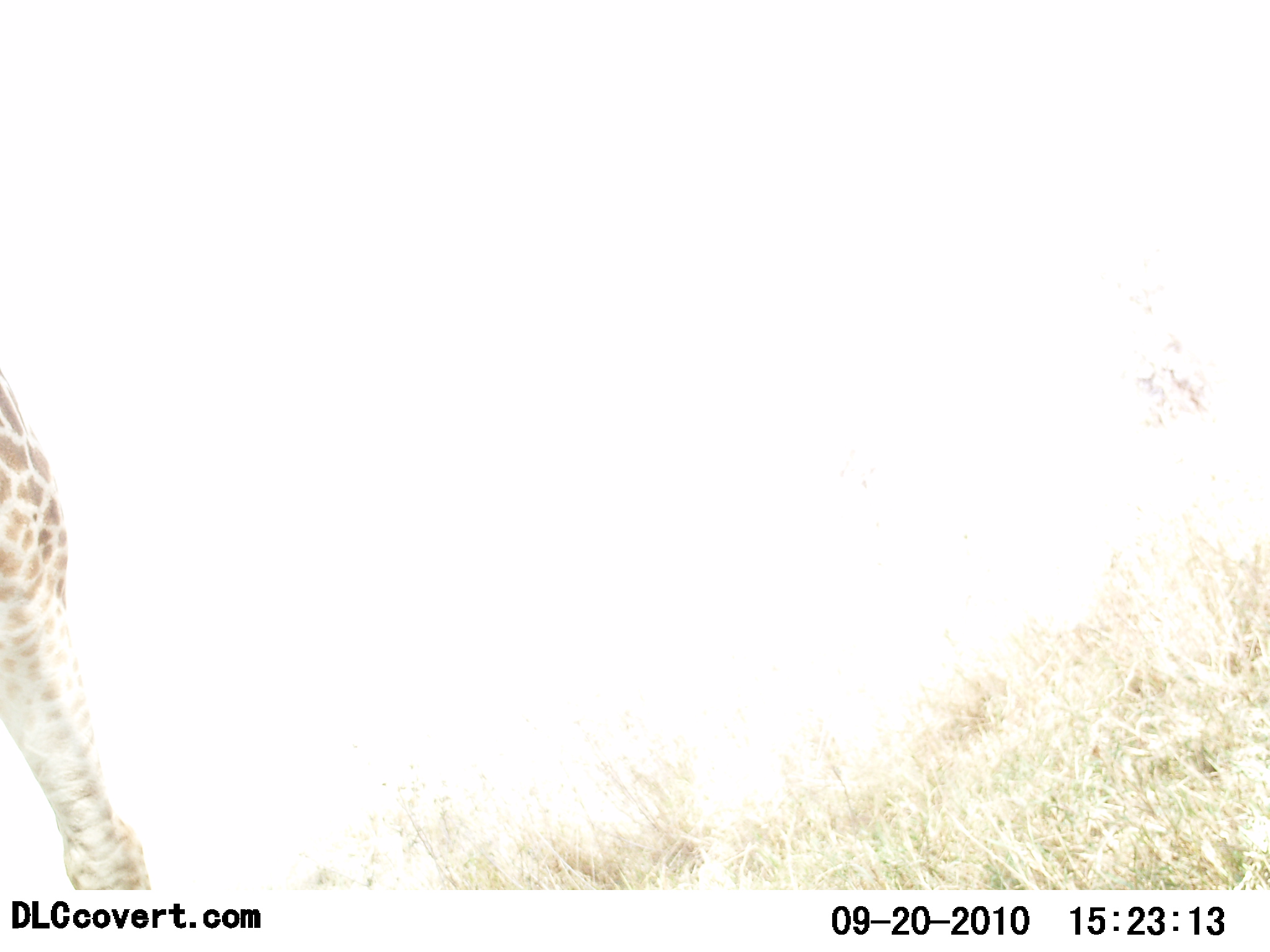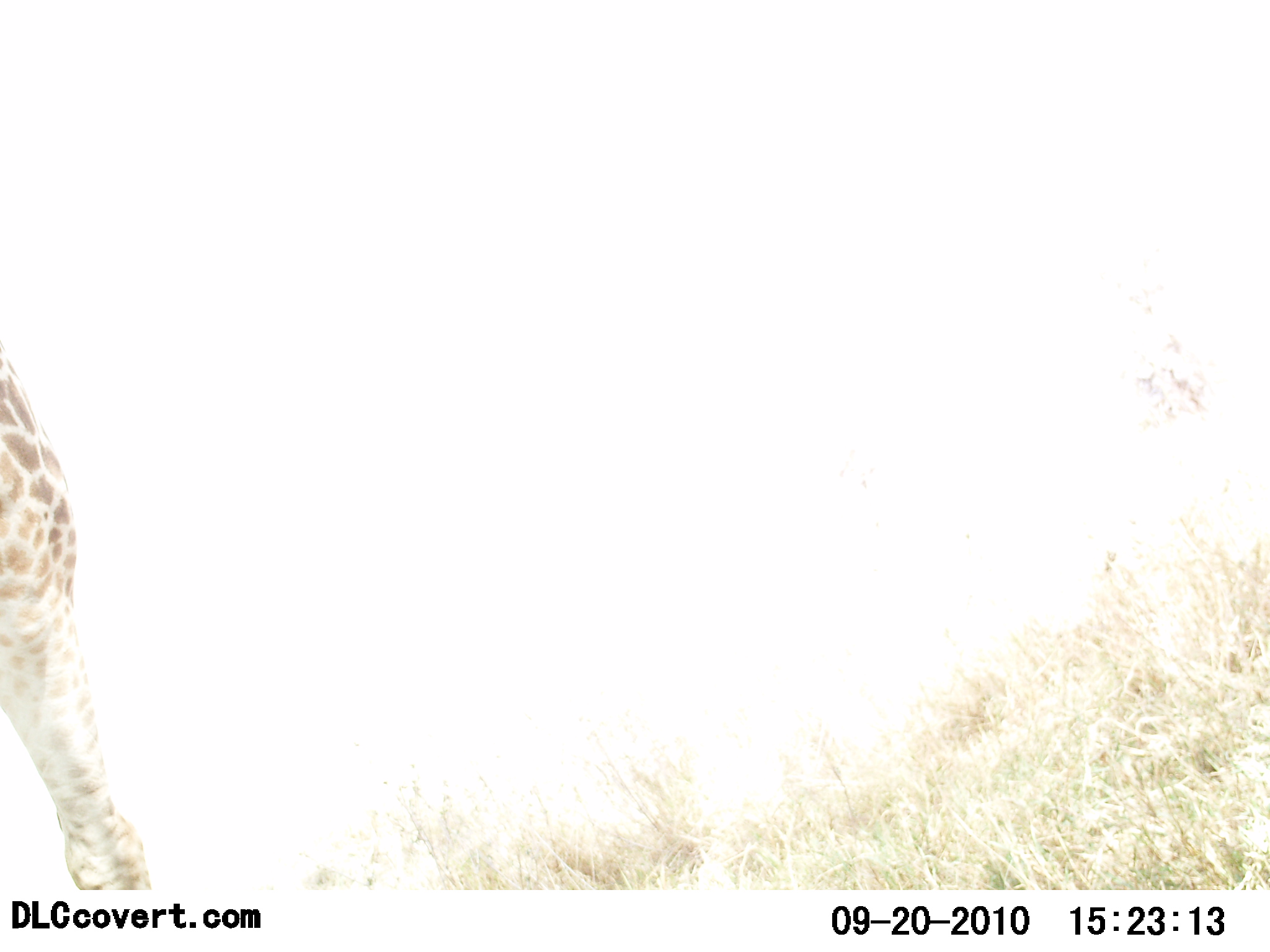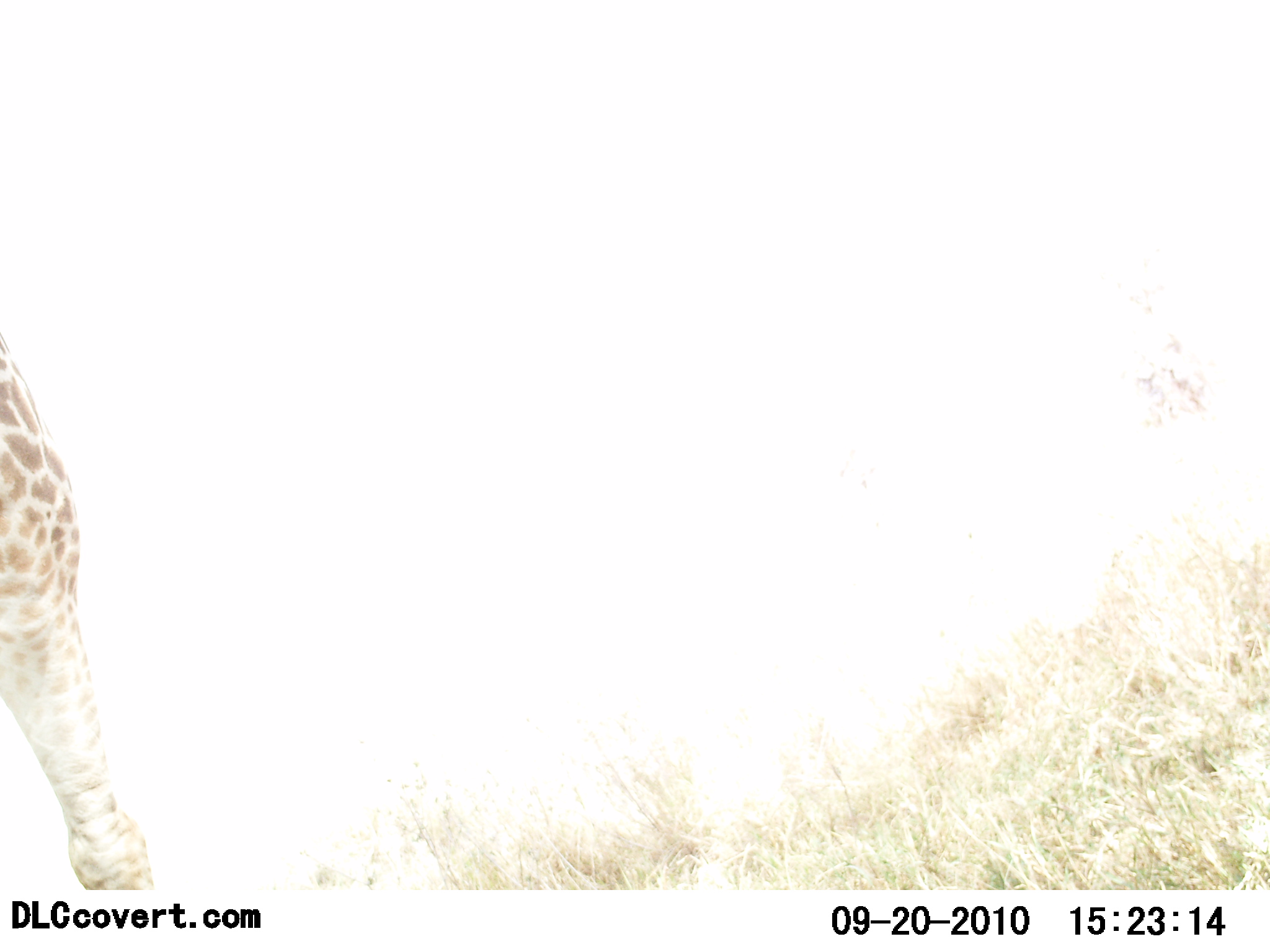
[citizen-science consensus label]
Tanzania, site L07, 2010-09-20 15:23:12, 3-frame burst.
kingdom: Animalia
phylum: Chordata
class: Mammalia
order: Artiodactyla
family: Giraffidae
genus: Giraffa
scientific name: Giraffa camelopardalis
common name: giraffe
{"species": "giraffe (Giraffa camelopardalis)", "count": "1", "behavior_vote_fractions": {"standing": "82%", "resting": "0%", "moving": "9%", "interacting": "0%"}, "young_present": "0%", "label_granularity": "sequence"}